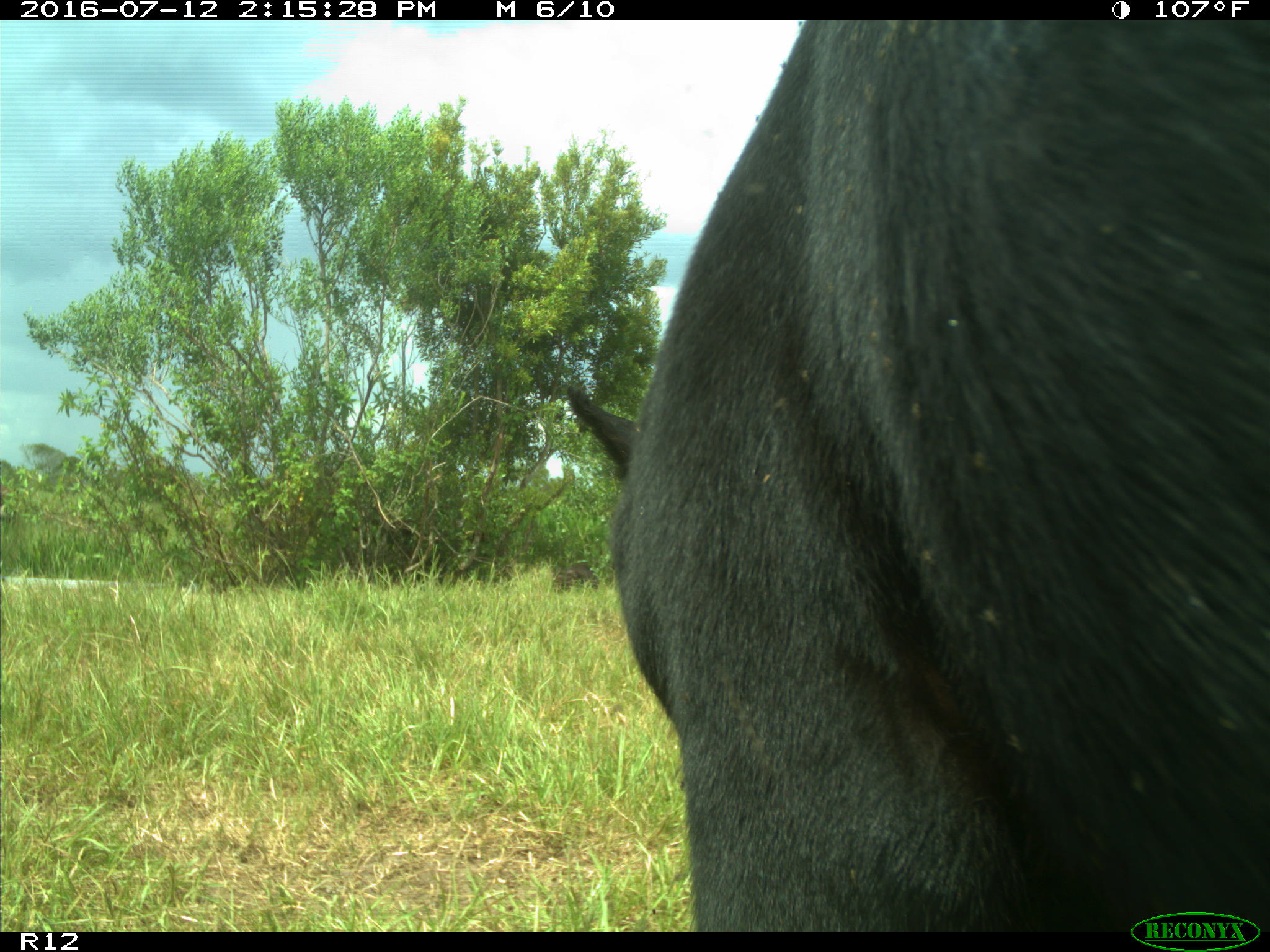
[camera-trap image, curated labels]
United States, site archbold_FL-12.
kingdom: Animalia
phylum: Chordata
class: Mammalia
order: Artiodactyla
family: Bovidae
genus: Bos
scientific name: Bos taurus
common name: domestic cow